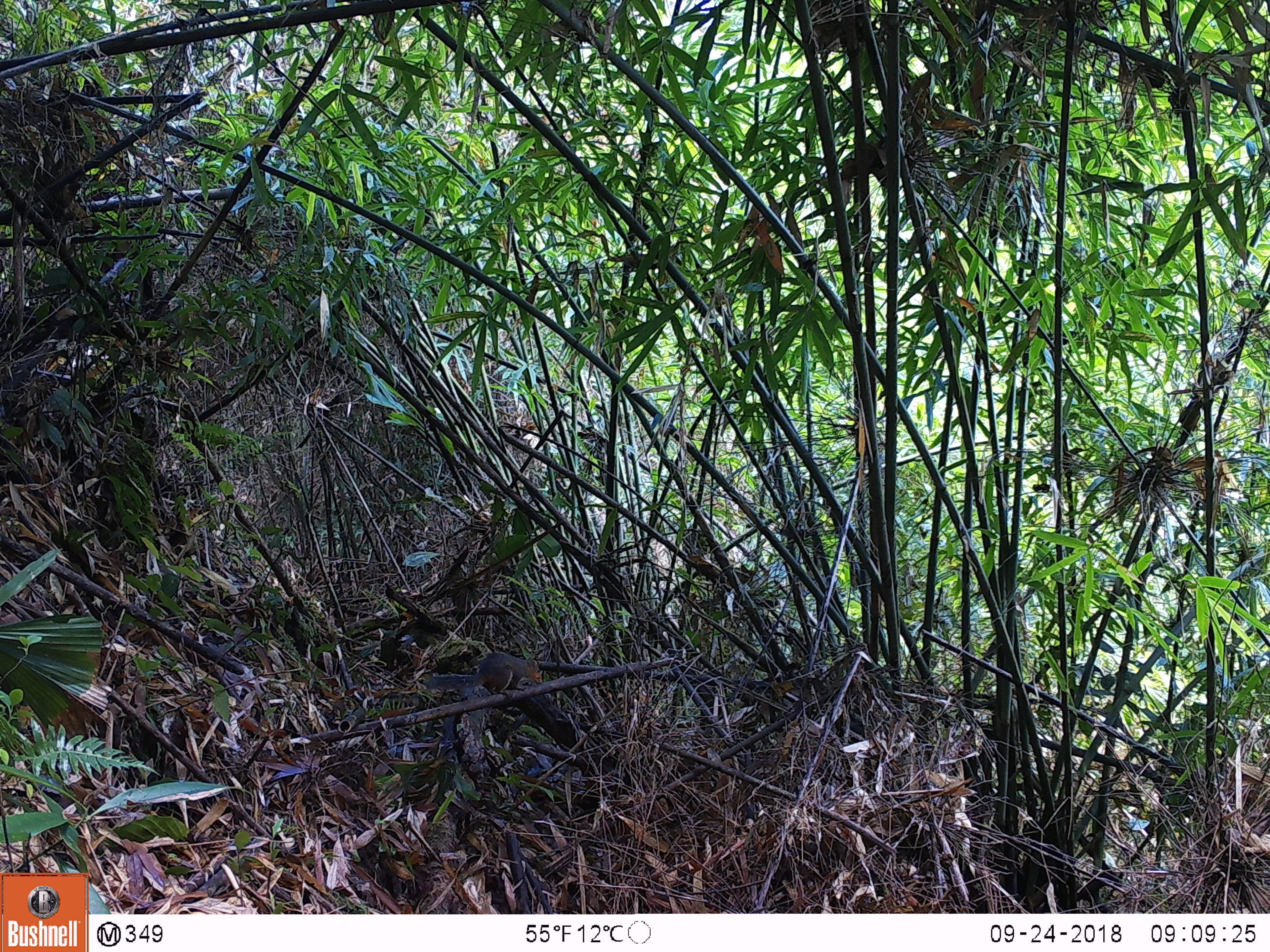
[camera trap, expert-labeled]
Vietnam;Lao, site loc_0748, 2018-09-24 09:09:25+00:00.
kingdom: Animalia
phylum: Chordata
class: Mammalia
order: Rodentia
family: Sciuridae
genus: Dremomys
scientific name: Dremomys rufigenis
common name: red-cheeked squirrel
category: red cheeked squirrel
Red cheeked squirrel (red-cheeked squirrel) (Dremomys rufigenis). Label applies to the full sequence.